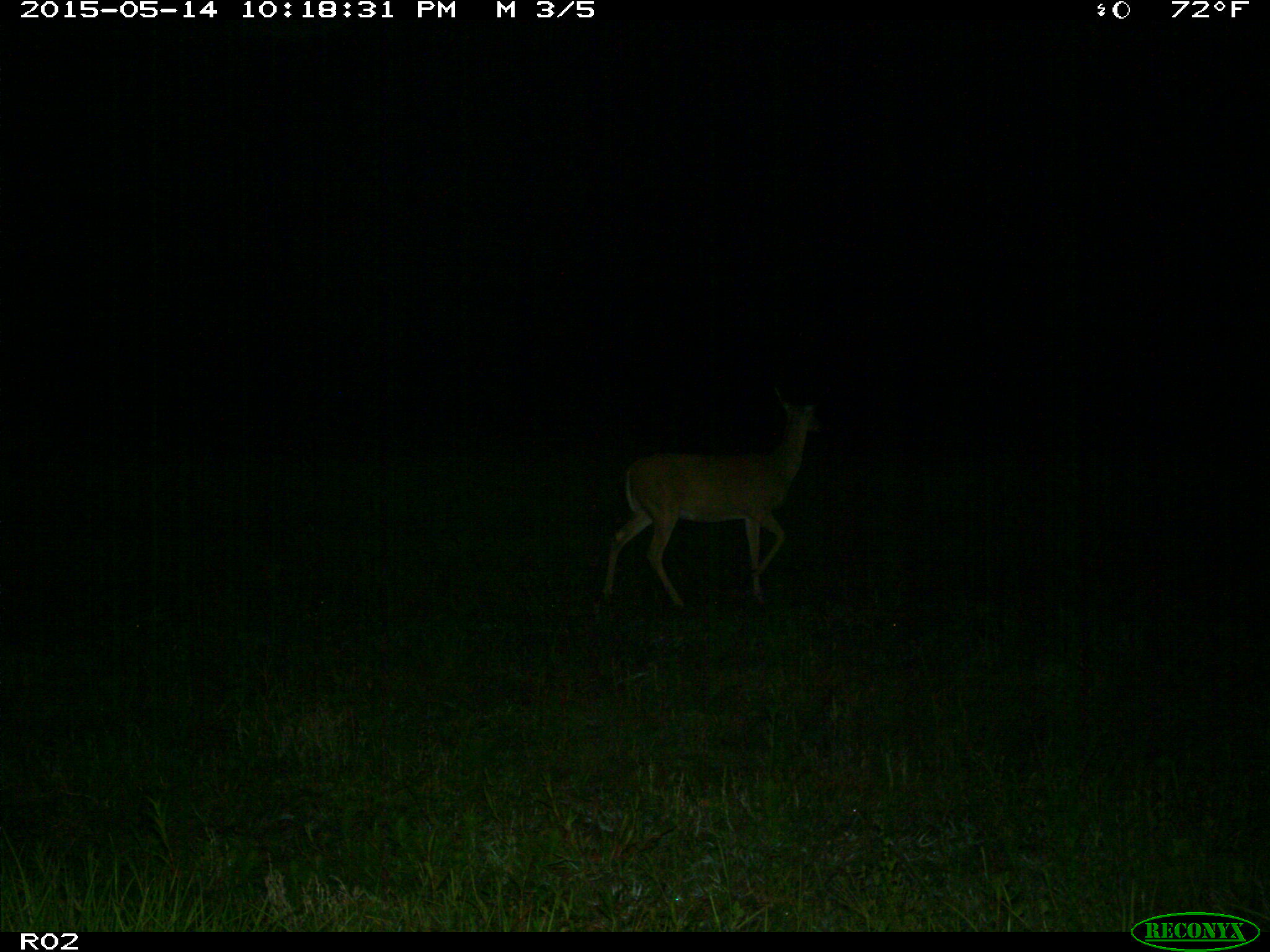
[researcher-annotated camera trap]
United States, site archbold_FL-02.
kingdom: Animalia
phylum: Chordata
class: Mammalia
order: Artiodactyla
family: Cervidae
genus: Odocoileus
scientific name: Odocoileus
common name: deer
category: unidentified deer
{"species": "unidentified deer (deer) (Odocoileus)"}